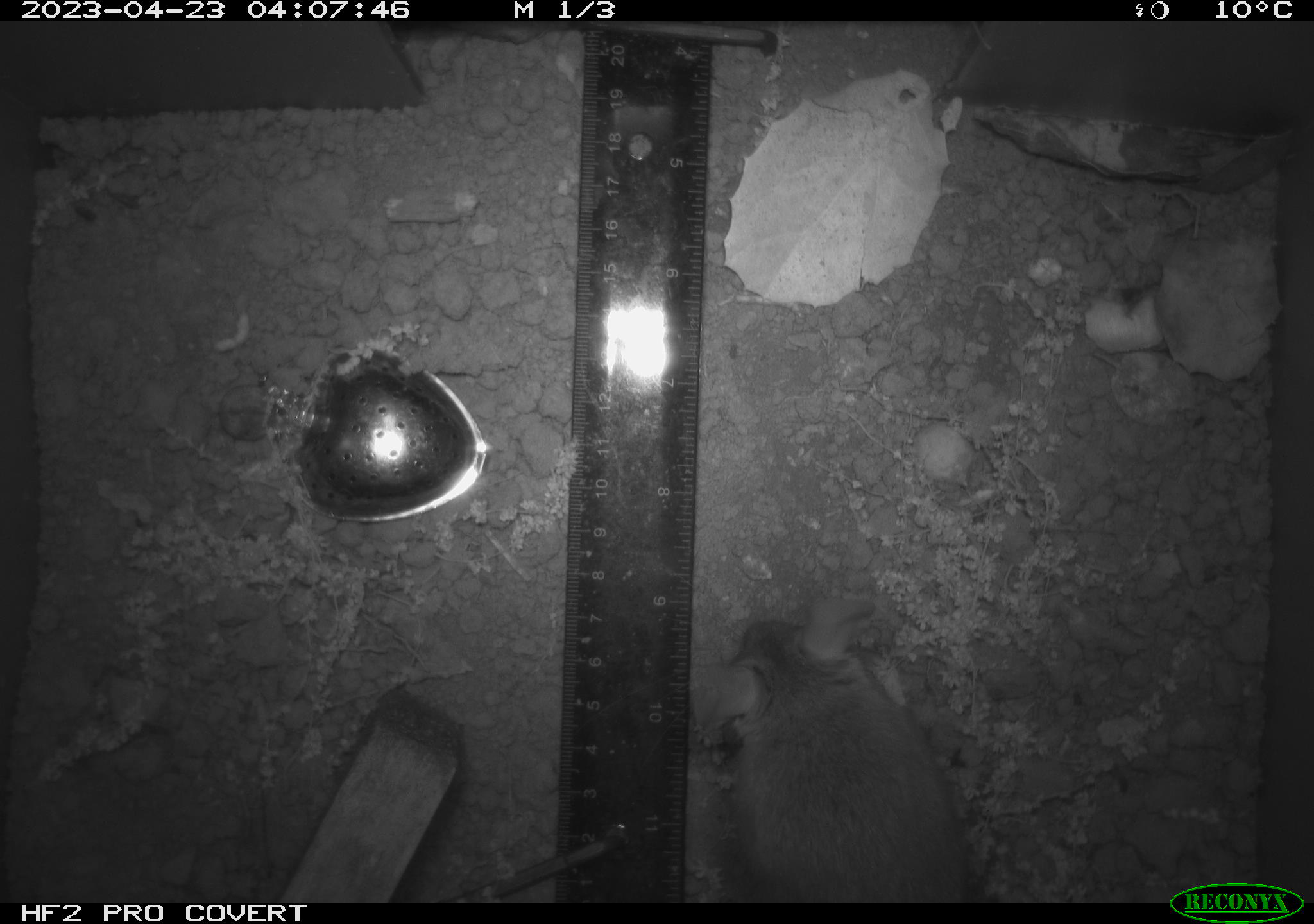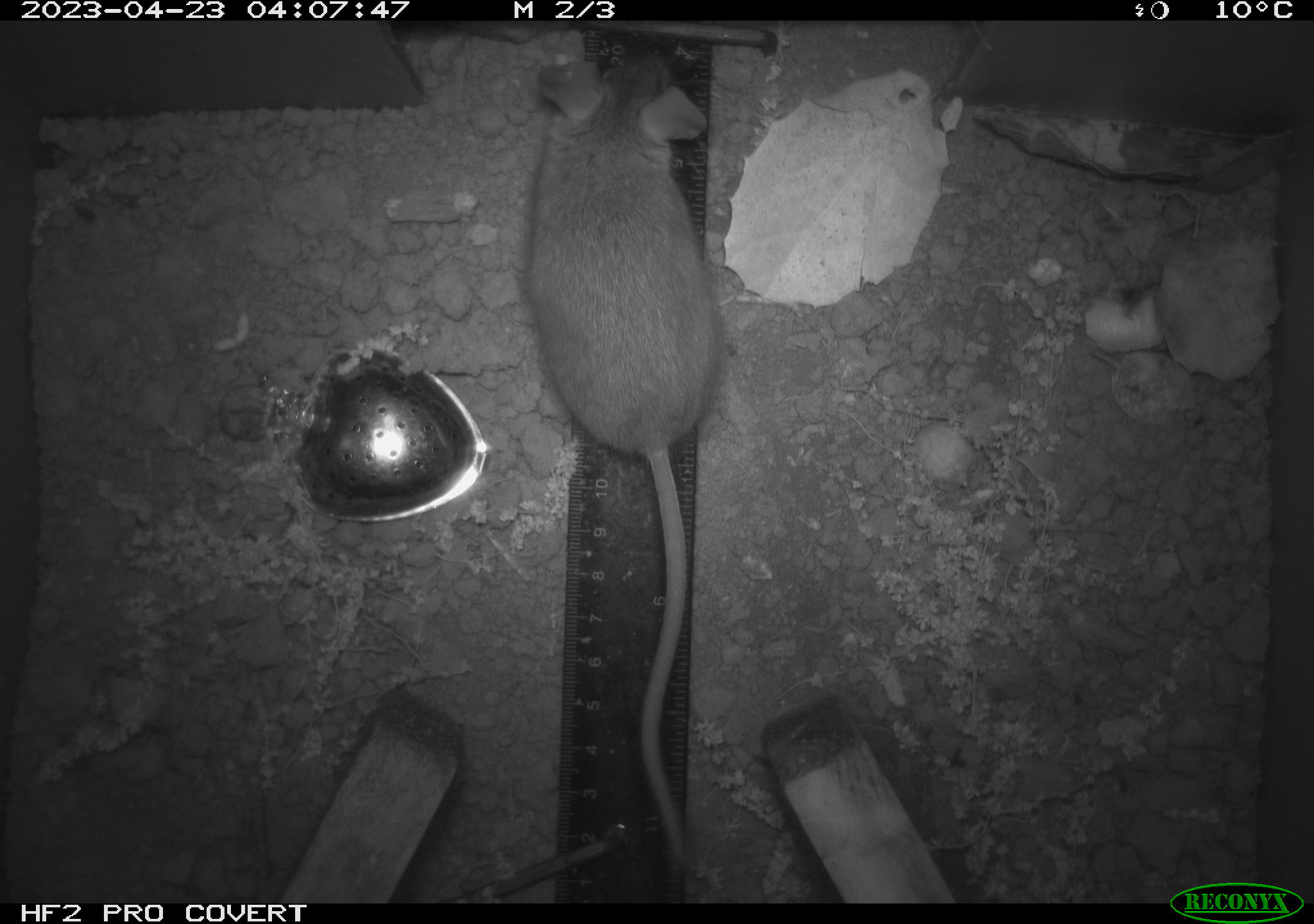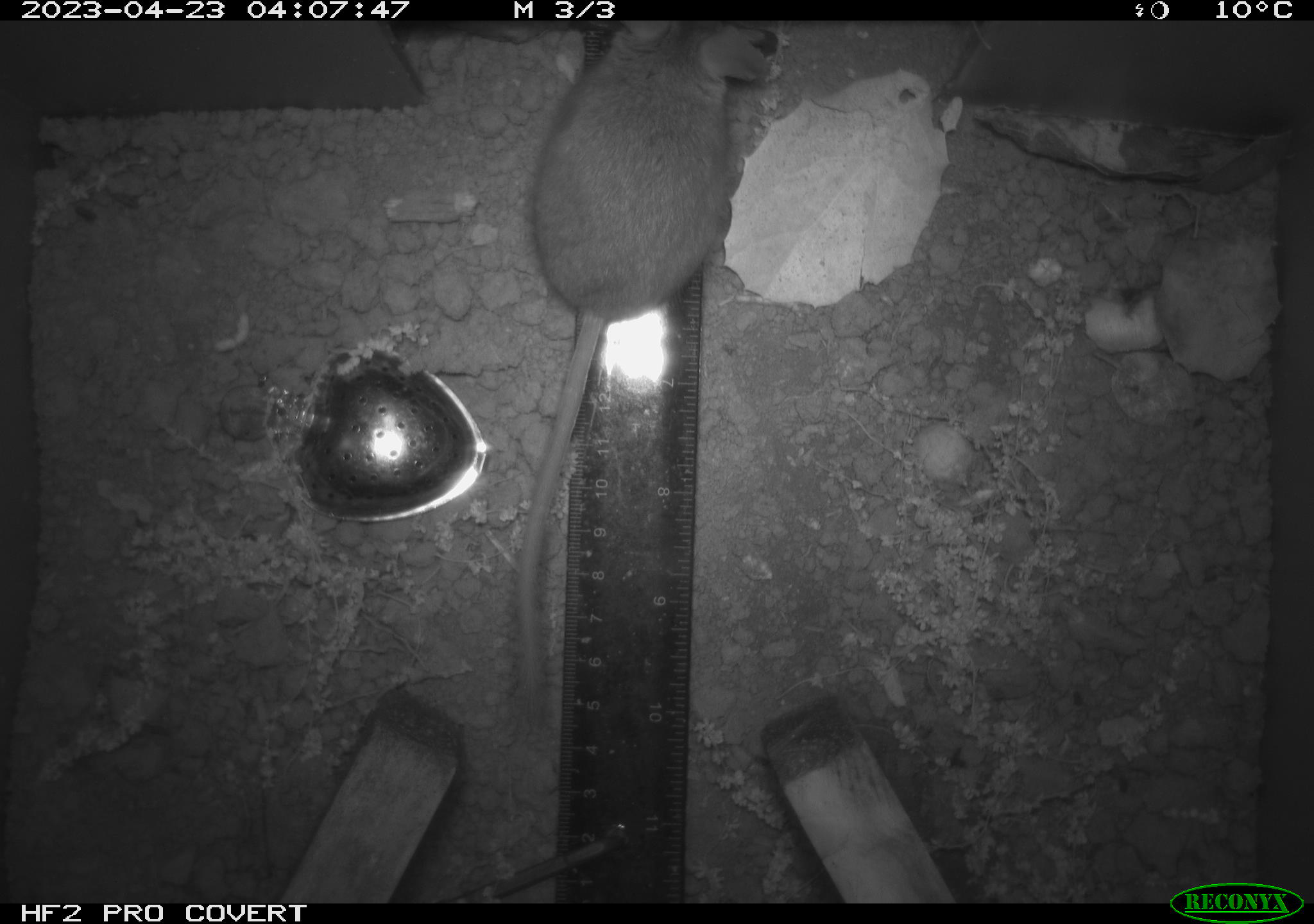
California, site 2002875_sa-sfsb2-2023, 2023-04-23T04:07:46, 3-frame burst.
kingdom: Animalia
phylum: Chordata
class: Mammalia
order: Rodentia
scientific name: Rodentia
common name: mouse species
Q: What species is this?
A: Mouse species (Rodentia).